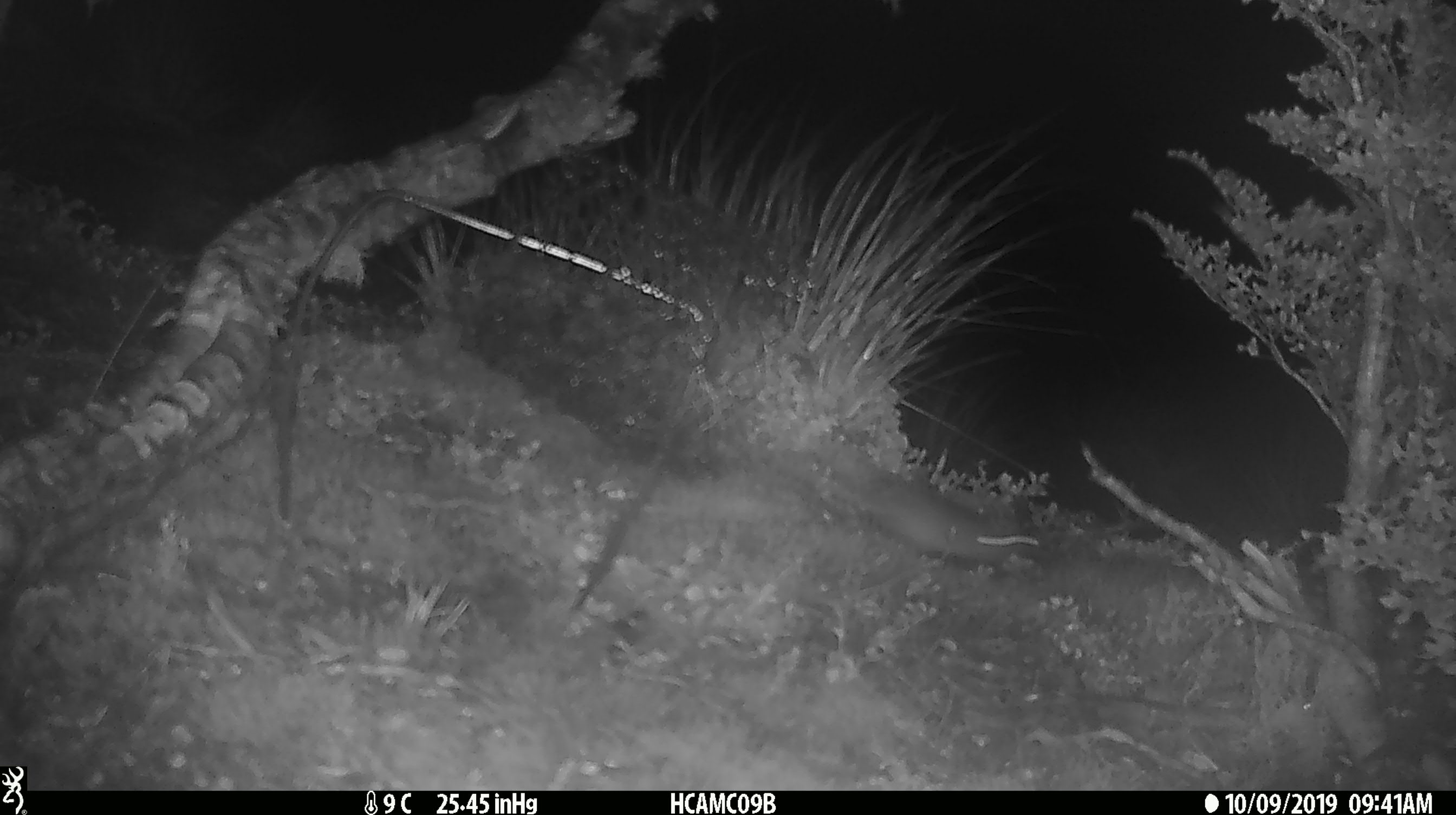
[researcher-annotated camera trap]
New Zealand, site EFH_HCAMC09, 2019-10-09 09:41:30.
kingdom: Animalia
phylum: Chordata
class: Mammalia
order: Rodentia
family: Muridae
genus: Mus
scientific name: Mus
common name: mouse